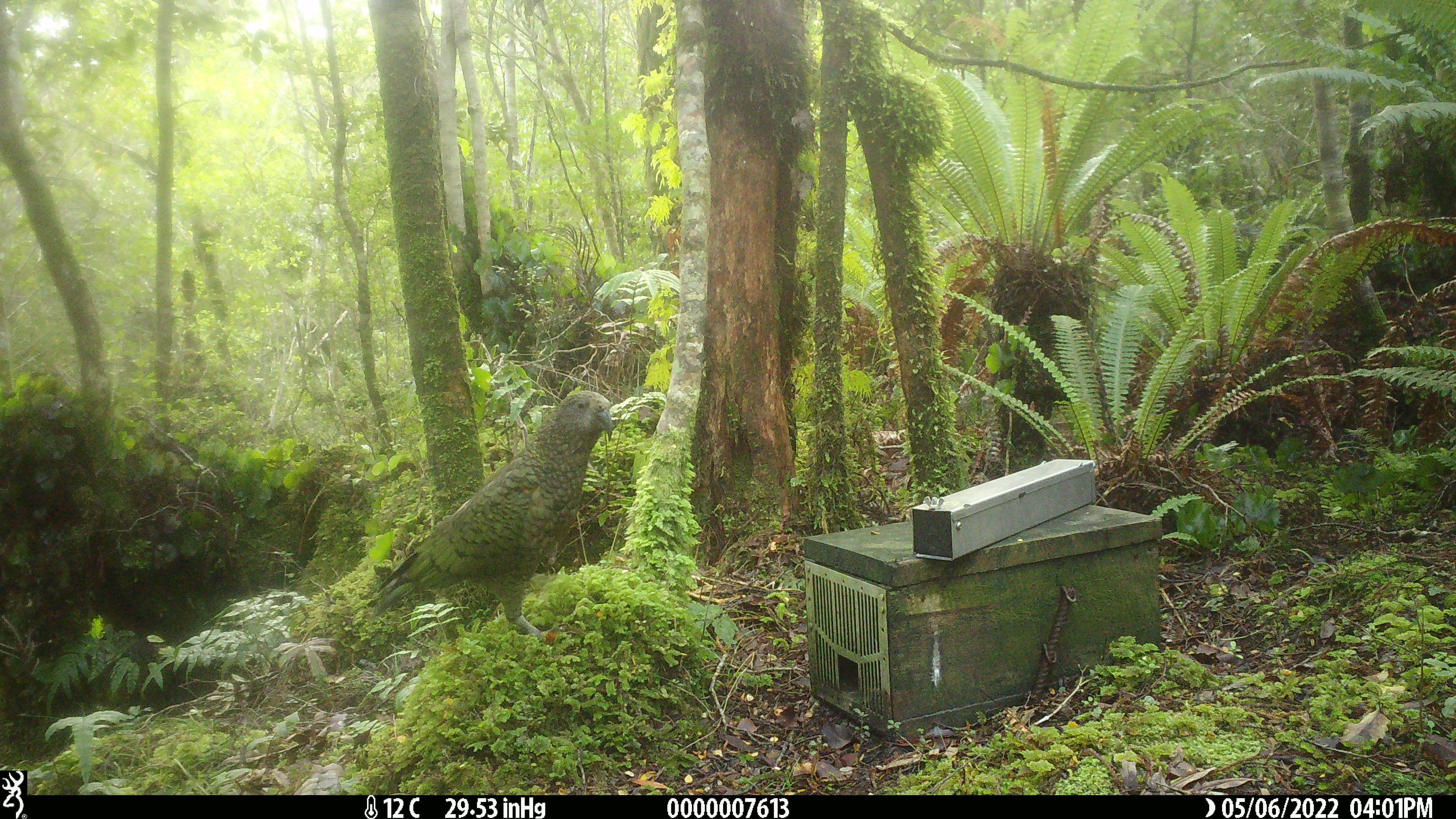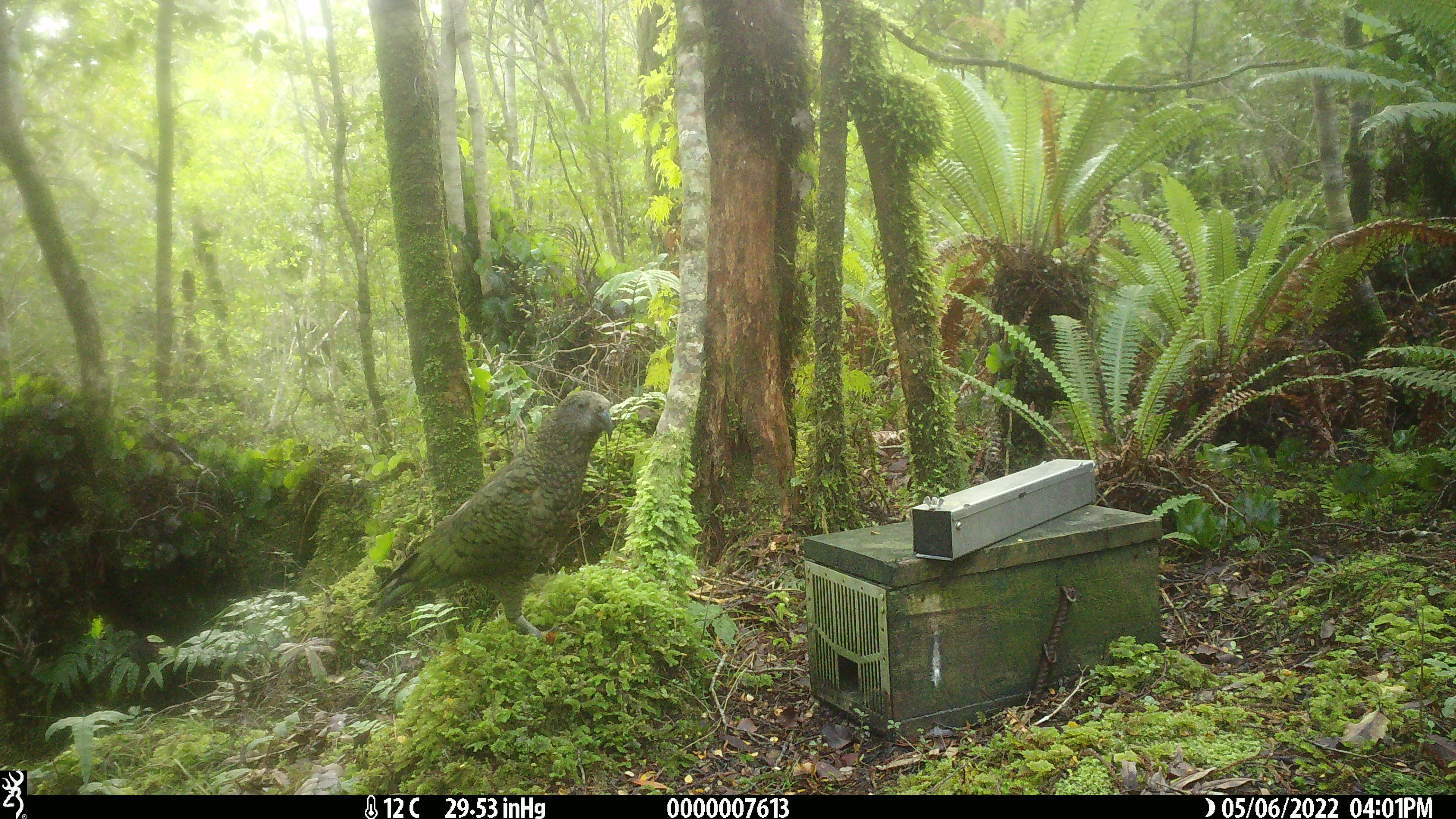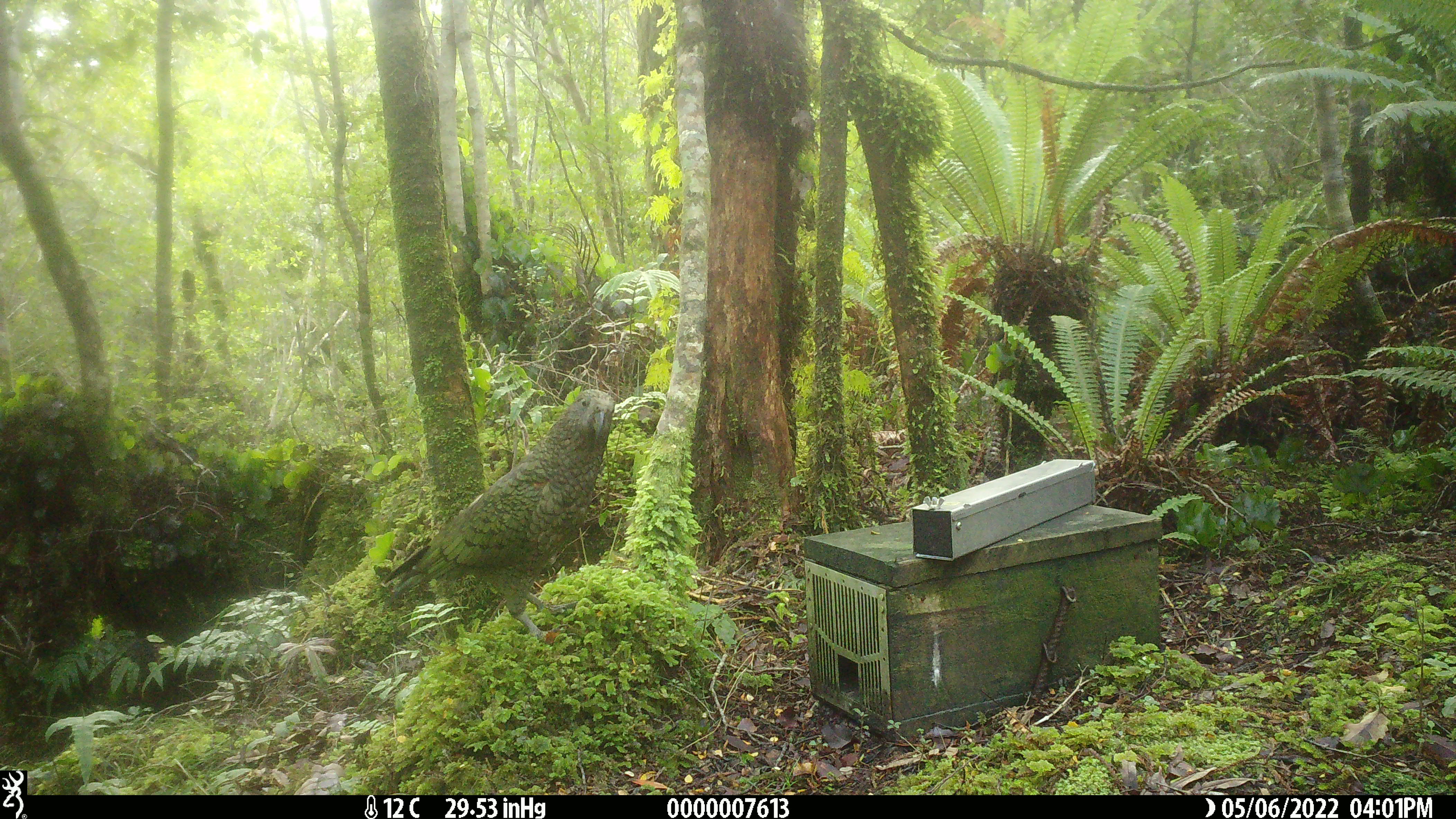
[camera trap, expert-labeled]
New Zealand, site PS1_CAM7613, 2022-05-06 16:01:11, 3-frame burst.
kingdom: Animalia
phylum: Chordata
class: Aves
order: Psittaciformes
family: Strigopidae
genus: Nestor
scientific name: Nestor notabilis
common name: kea